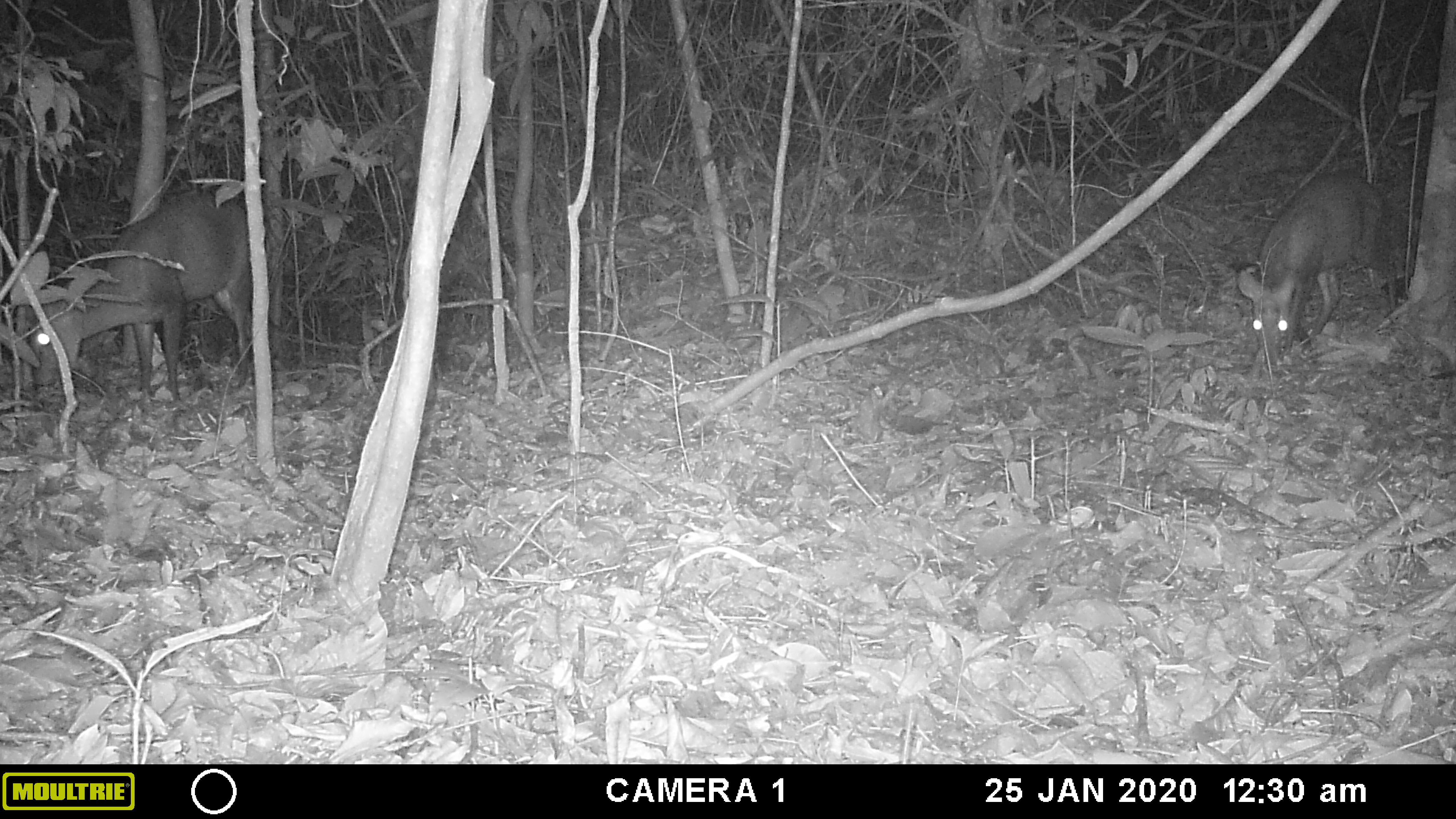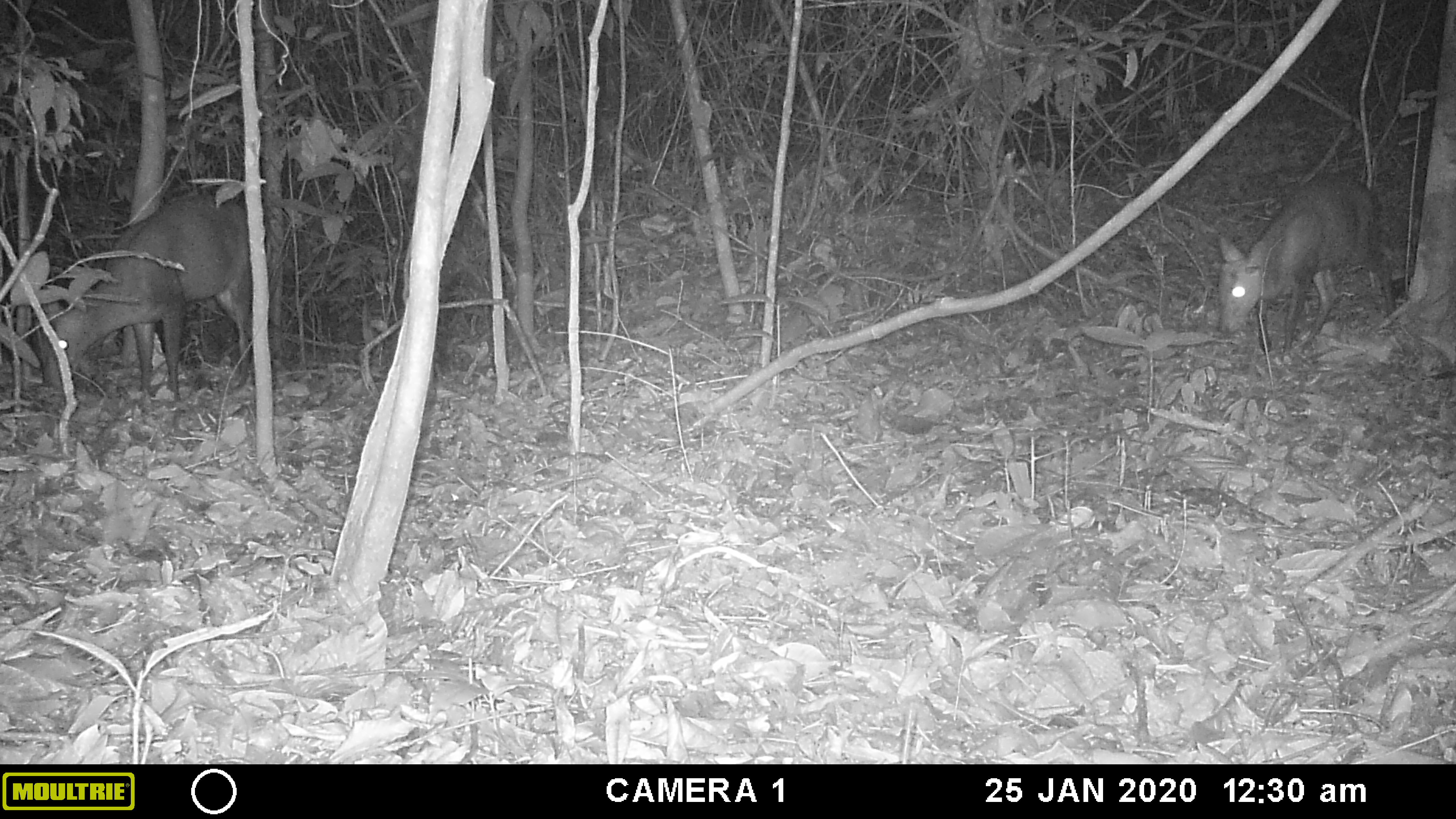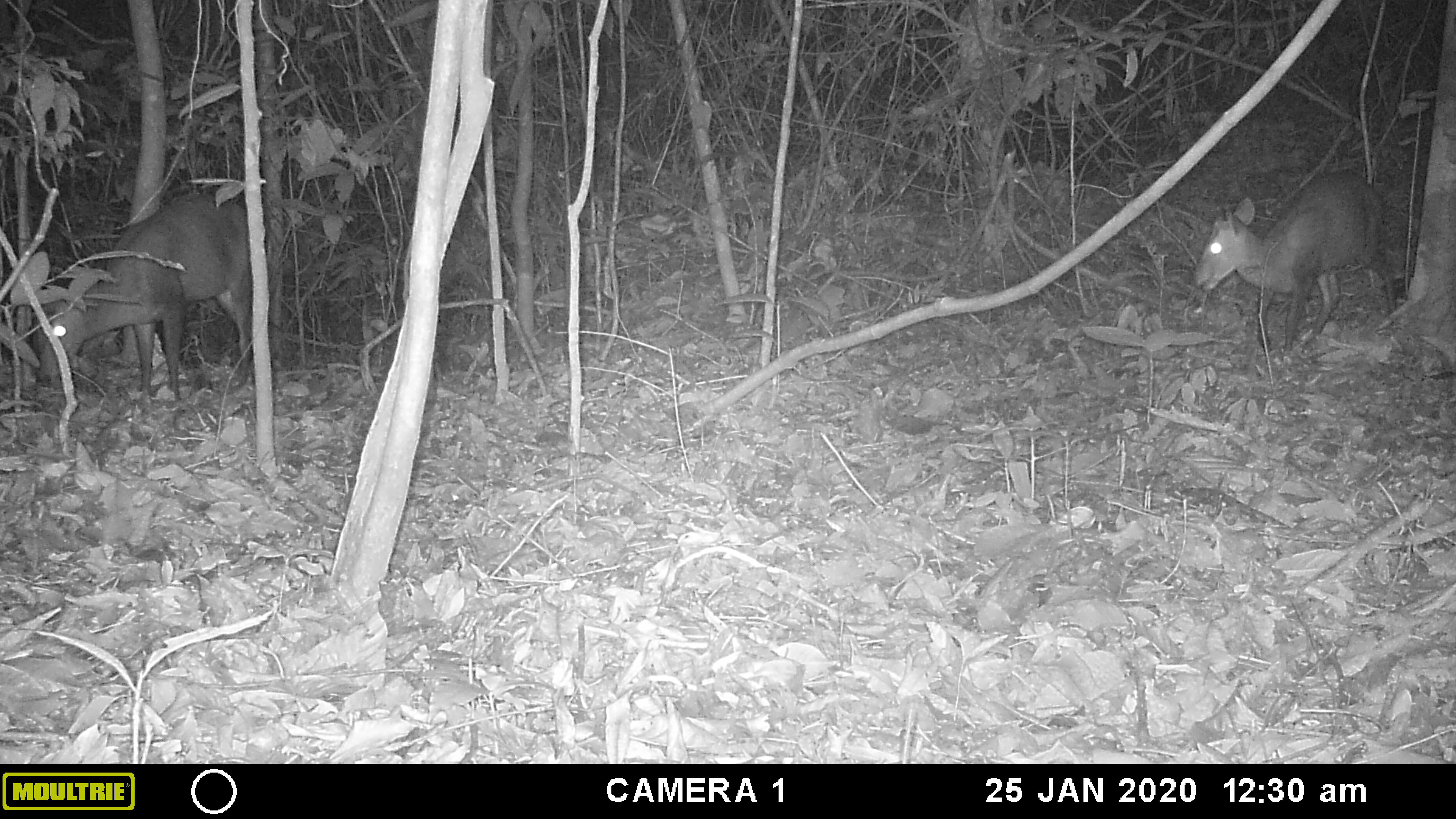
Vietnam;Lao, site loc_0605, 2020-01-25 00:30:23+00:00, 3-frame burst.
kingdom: Animalia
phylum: Chordata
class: Mammalia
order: Artiodactyla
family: Cervidae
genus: Muntiacus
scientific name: Muntiacus rooseveltorum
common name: roosevelt's muntjac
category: roosevelts muntjac group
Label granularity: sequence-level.